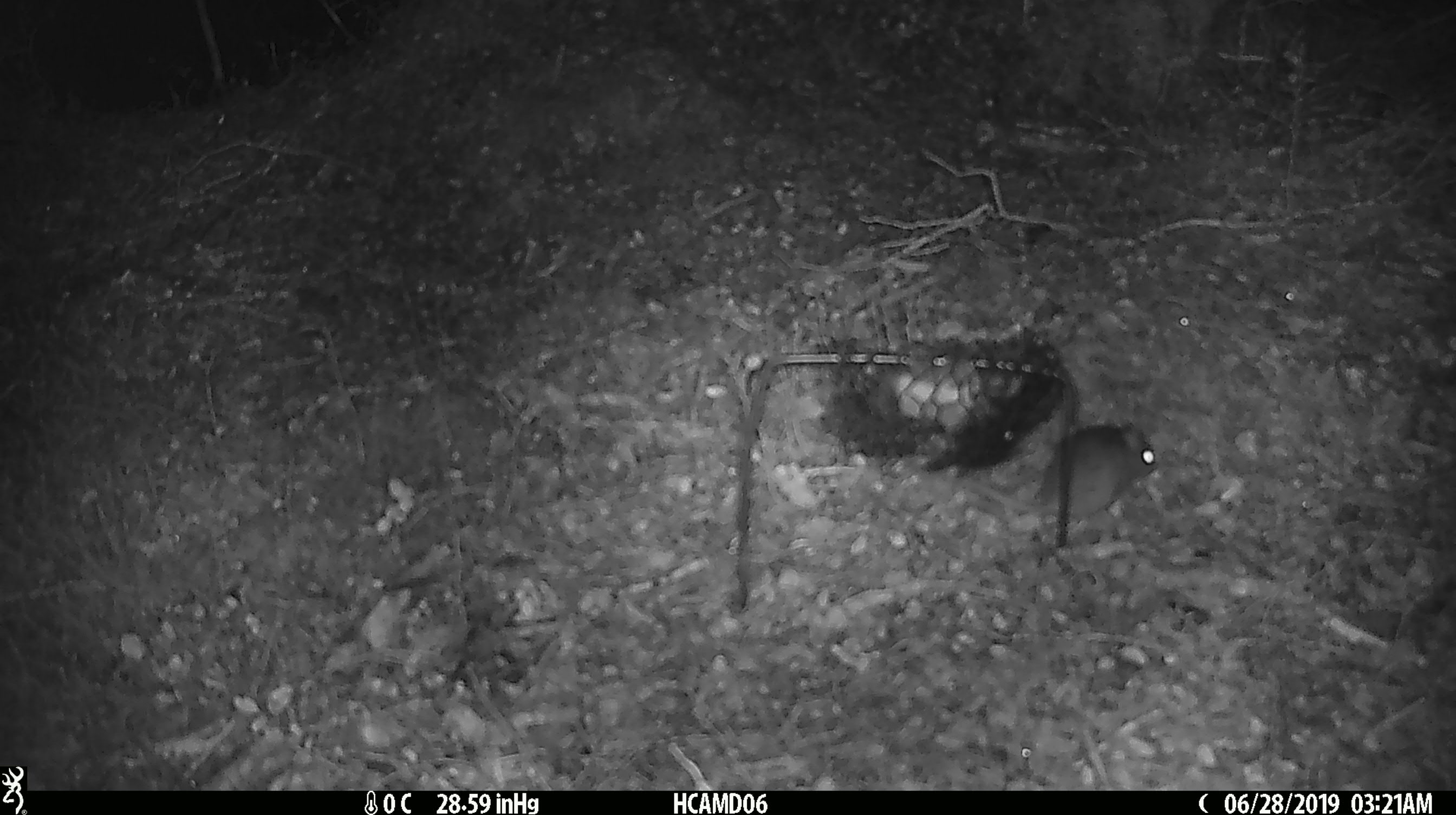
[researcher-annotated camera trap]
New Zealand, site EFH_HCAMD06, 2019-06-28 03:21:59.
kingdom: Animalia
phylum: Chordata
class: Mammalia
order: Rodentia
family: Muridae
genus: Mus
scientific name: Mus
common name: mouse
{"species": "mouse (Mus)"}